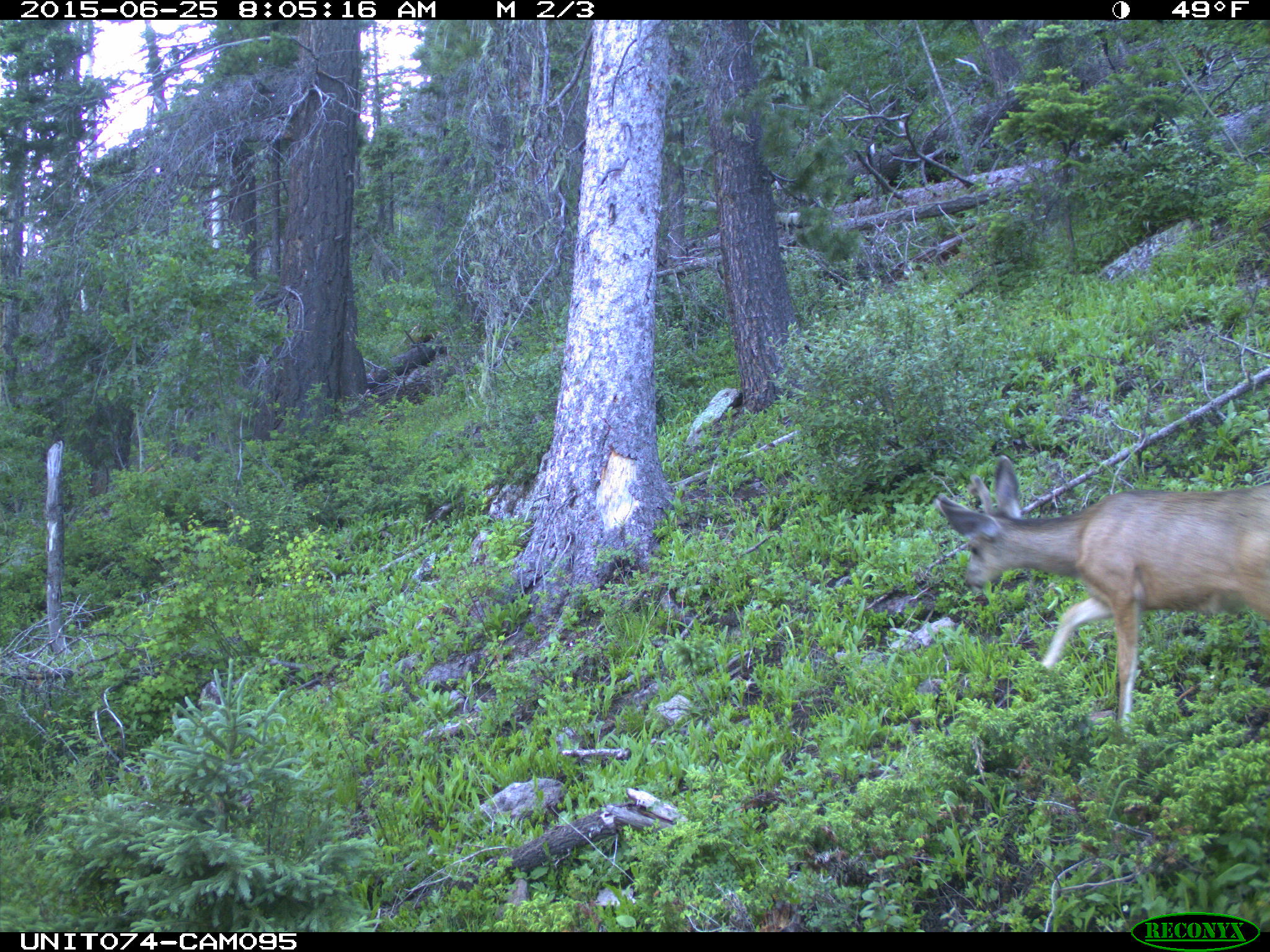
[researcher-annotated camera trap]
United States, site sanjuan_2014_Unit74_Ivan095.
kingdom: Animalia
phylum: Chordata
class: Mammalia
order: Artiodactyla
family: Cervidae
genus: Odocoileus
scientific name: Odocoileus hemionus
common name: mule deer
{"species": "Odocoileus hemionus (mule deer)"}